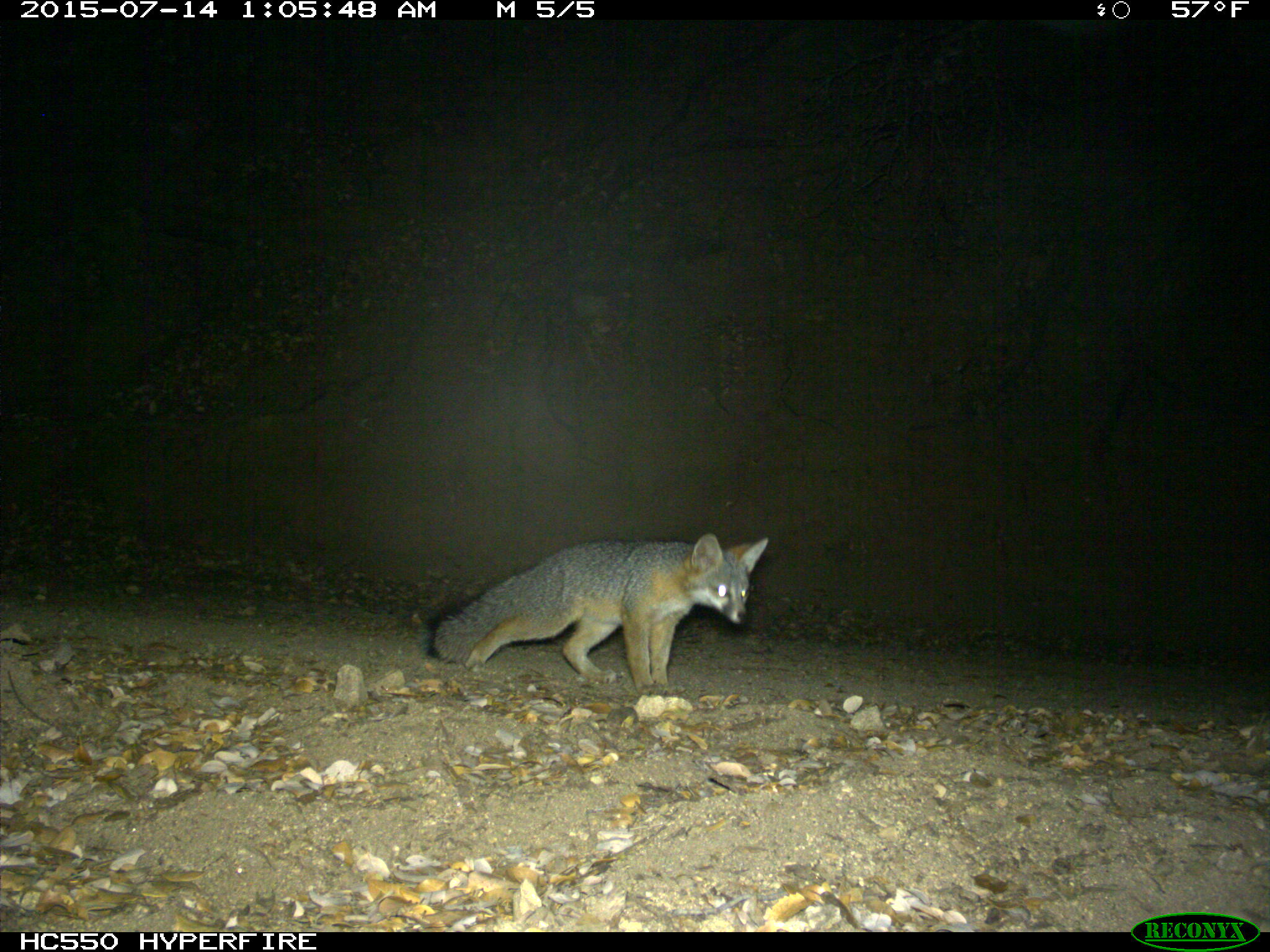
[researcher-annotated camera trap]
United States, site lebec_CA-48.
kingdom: Animalia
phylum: Chordata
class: Mammalia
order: Carnivora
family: Canidae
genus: Urocyon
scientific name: Urocyon cinereoargenteus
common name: gray fox